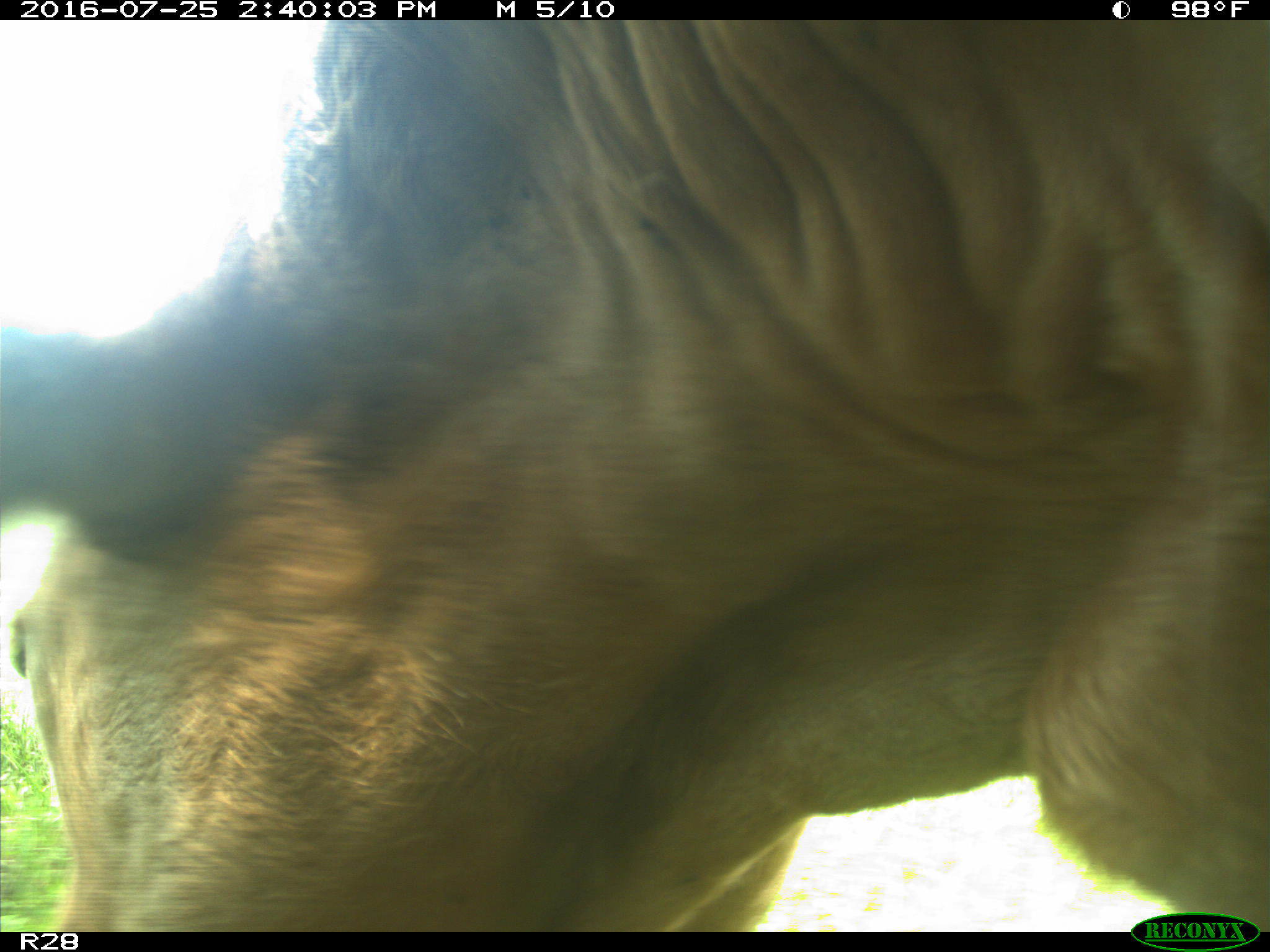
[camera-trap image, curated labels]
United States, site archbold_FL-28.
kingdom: Animalia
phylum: Chordata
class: Mammalia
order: Artiodactyla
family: Bovidae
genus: Bos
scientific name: Bos taurus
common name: domestic cow